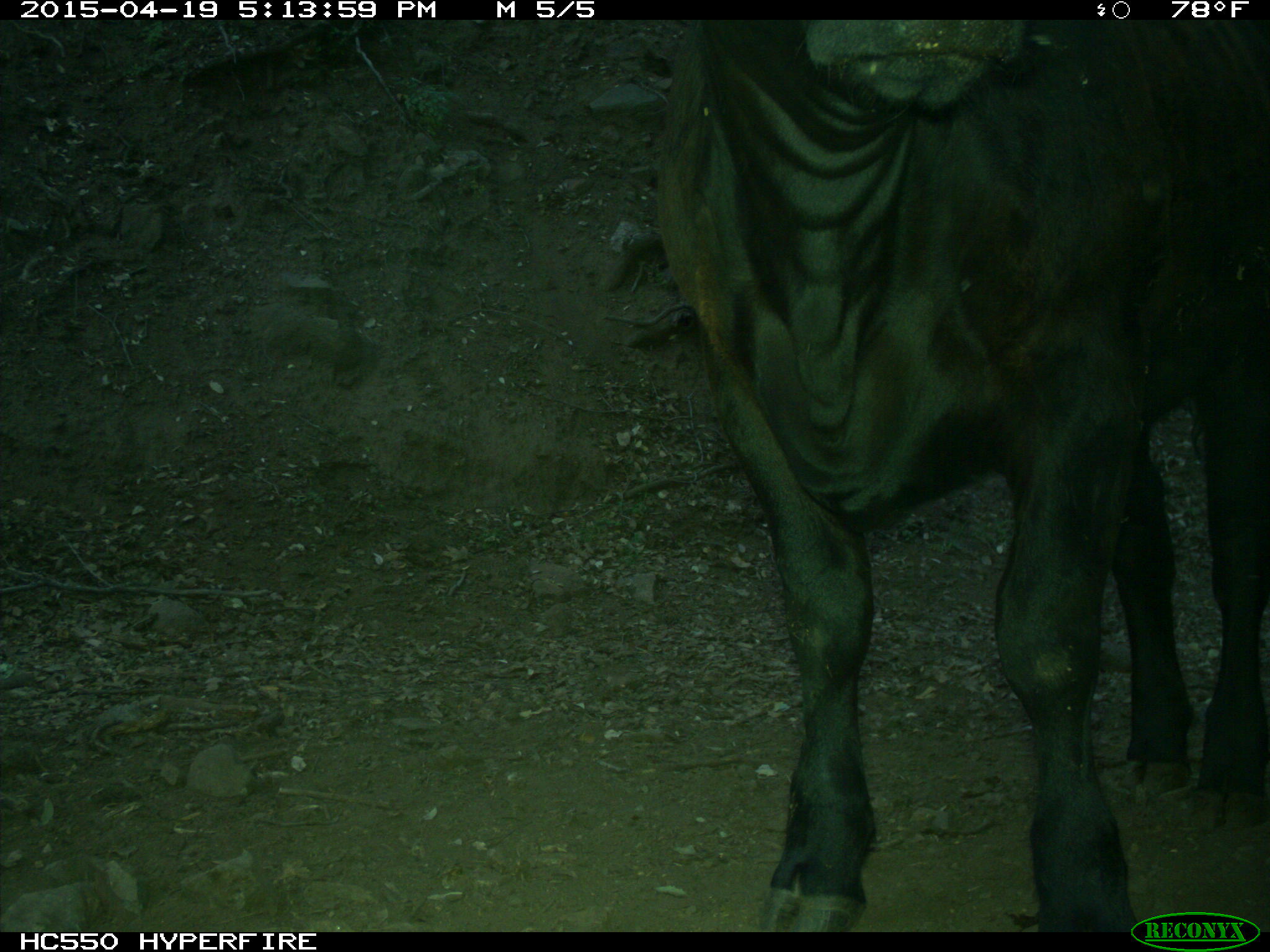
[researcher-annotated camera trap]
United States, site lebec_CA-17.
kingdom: Animalia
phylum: Chordata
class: Mammalia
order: Artiodactyla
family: Bovidae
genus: Bos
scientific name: Bos taurus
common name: domestic cow